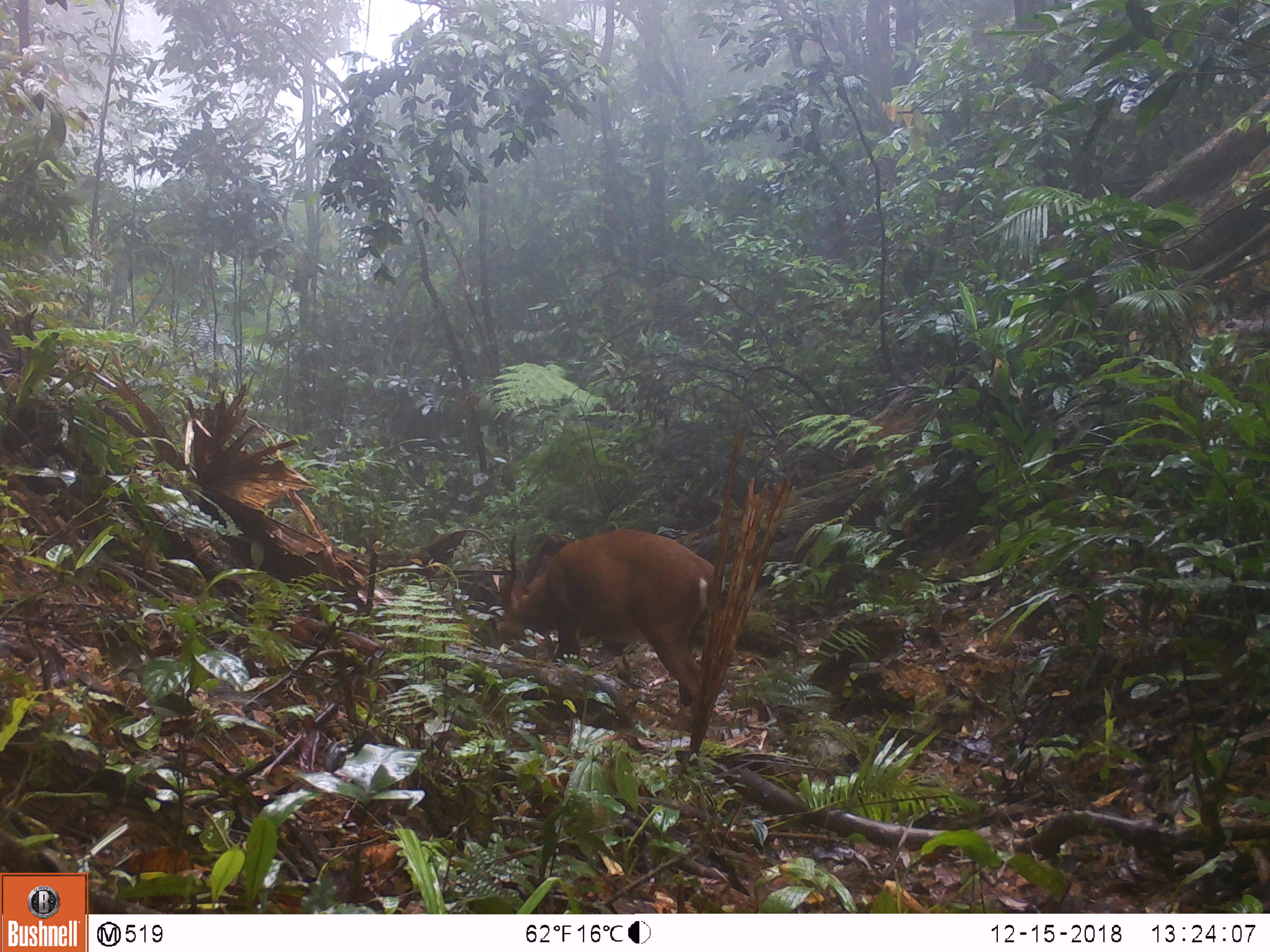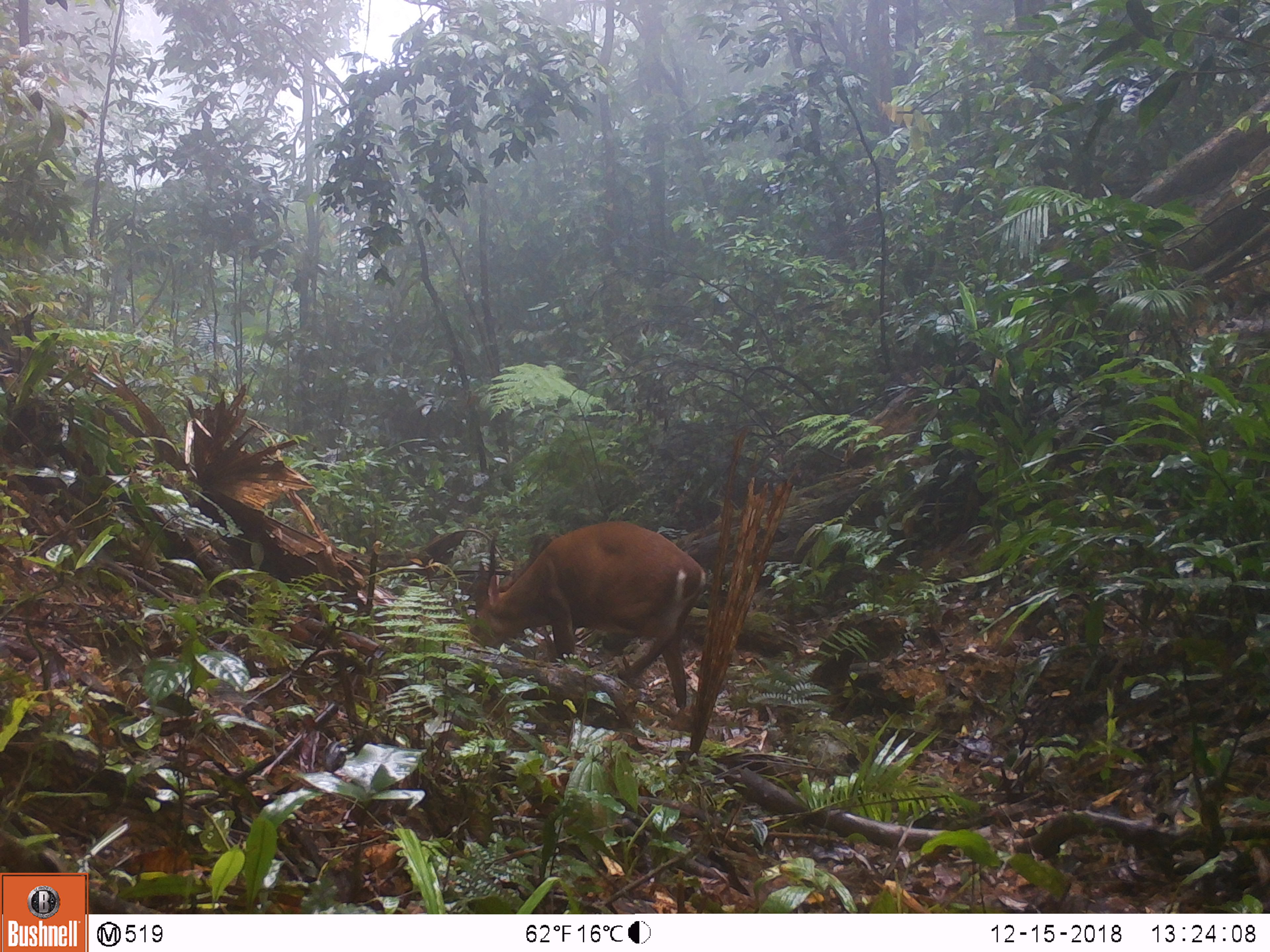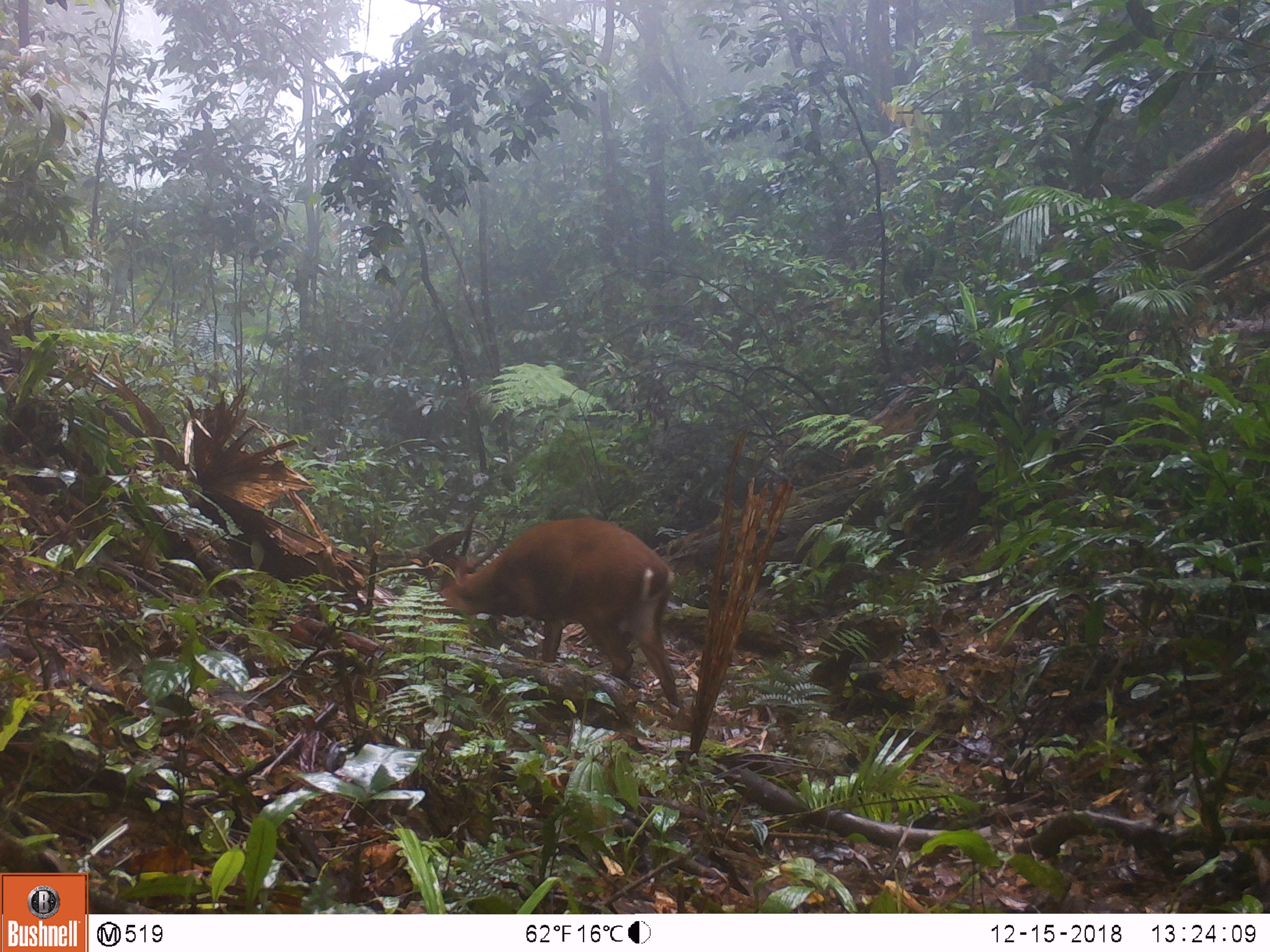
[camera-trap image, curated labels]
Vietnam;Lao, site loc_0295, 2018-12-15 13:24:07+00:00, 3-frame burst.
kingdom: Animalia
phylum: Chordata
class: Mammalia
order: Artiodactyla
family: Cervidae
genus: Muntiacus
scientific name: Muntiacus vuquangensis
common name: large-antlered muntjac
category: large antlered muntjac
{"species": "large antlered muntjac (large-antlered muntjac) (Muntiacus vuquangensis)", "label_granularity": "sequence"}